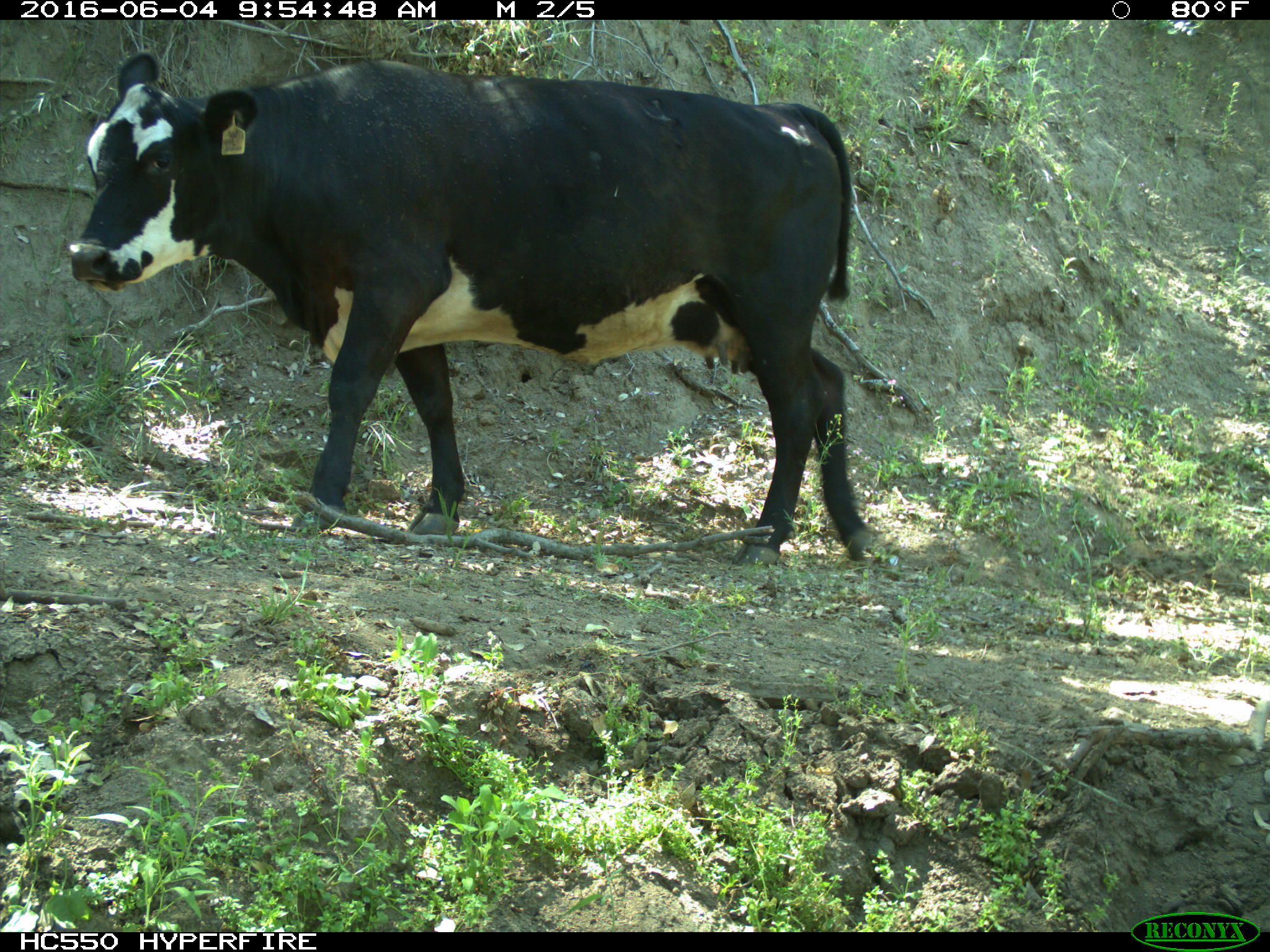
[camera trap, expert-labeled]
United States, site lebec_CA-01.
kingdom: Animalia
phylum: Chordata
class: Mammalia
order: Artiodactyla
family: Bovidae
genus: Bos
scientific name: Bos taurus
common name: domestic cow